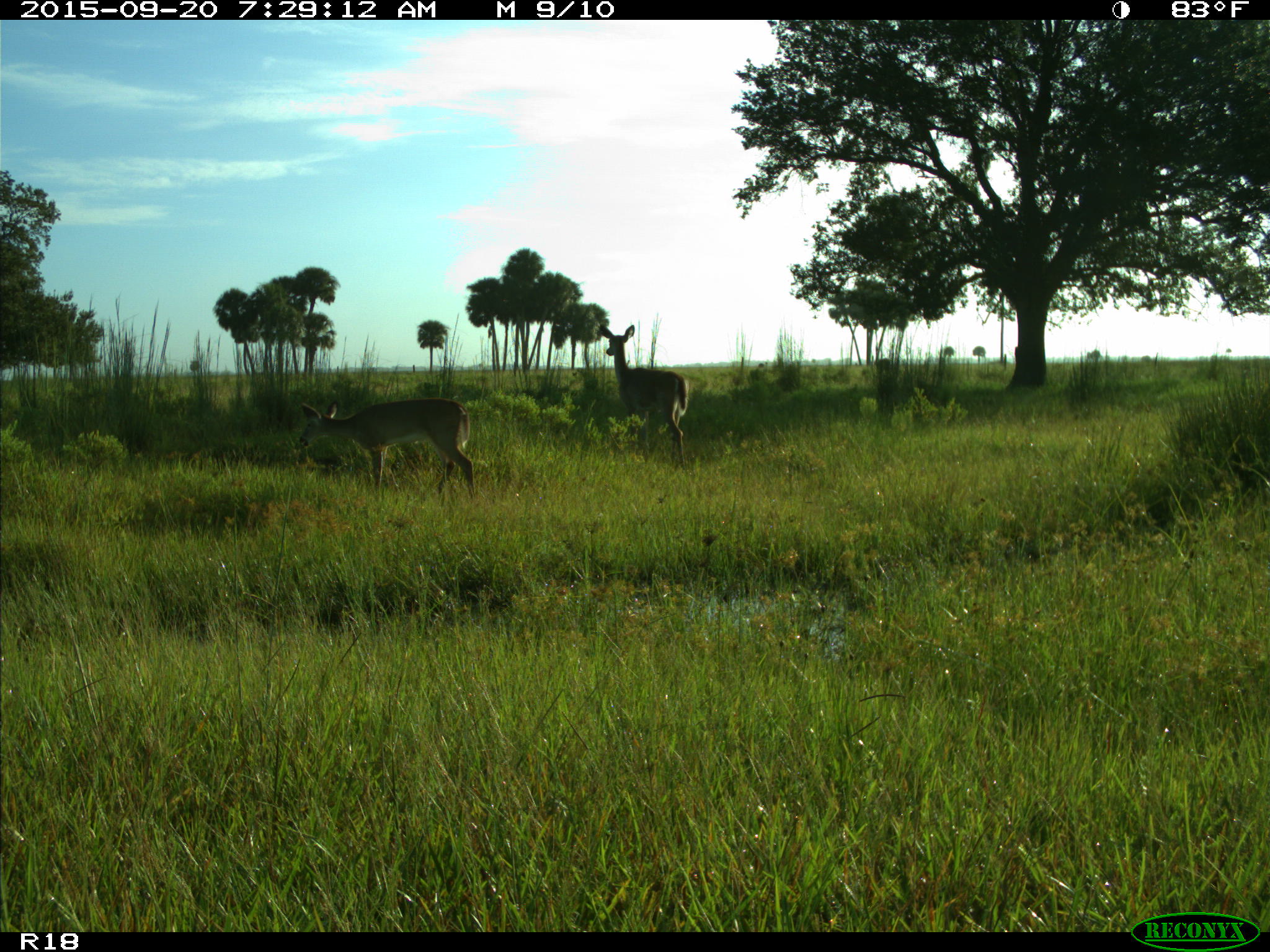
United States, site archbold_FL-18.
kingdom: Animalia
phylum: Chordata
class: Mammalia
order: Artiodactyla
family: Cervidae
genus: Odocoileus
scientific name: Odocoileus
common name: deer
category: unidentified deer